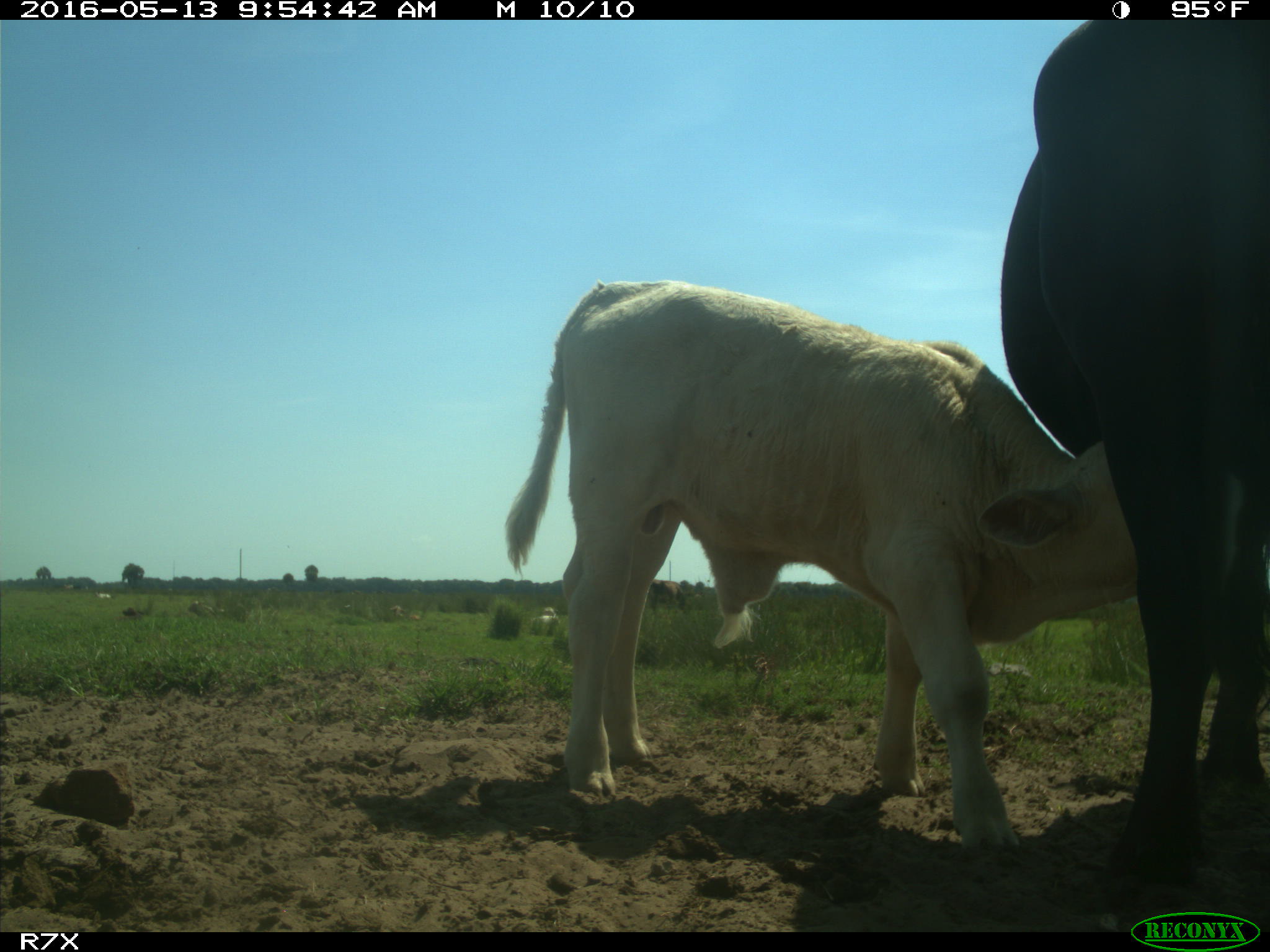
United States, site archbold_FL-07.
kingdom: Animalia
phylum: Chordata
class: Mammalia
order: Artiodactyla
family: Bovidae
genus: Bos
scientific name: Bos taurus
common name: domestic cow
Bos taurus (domestic cow).